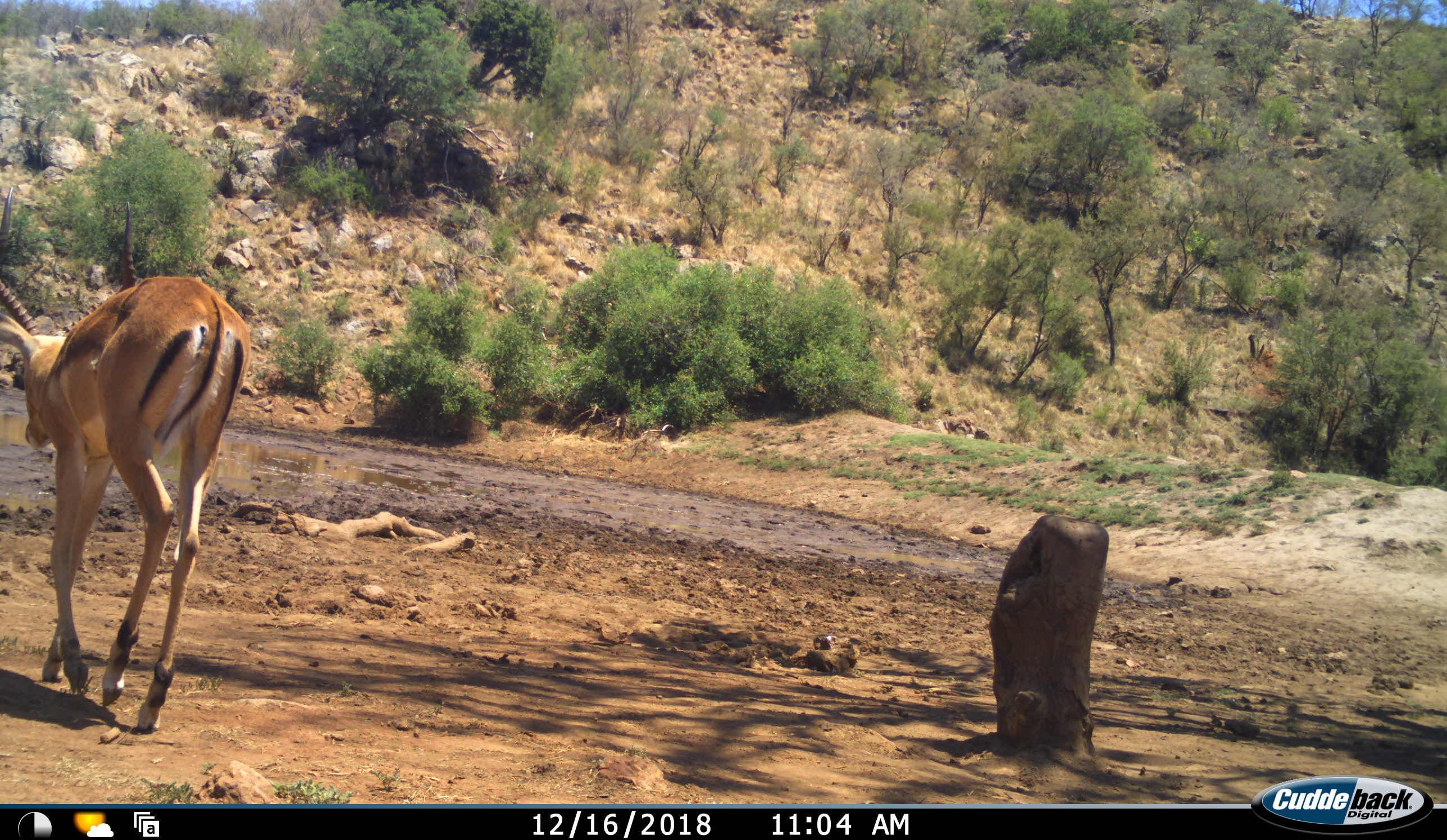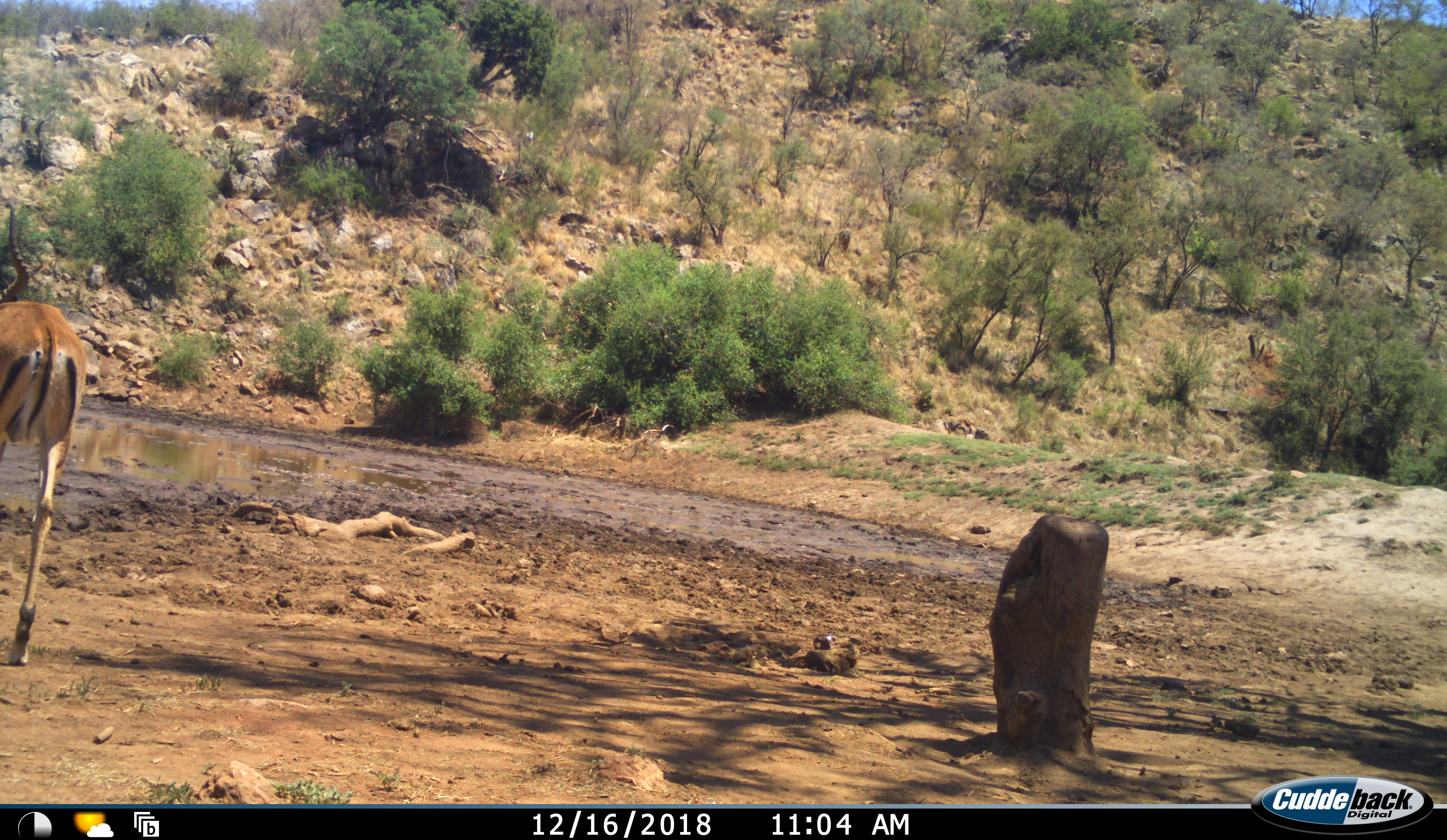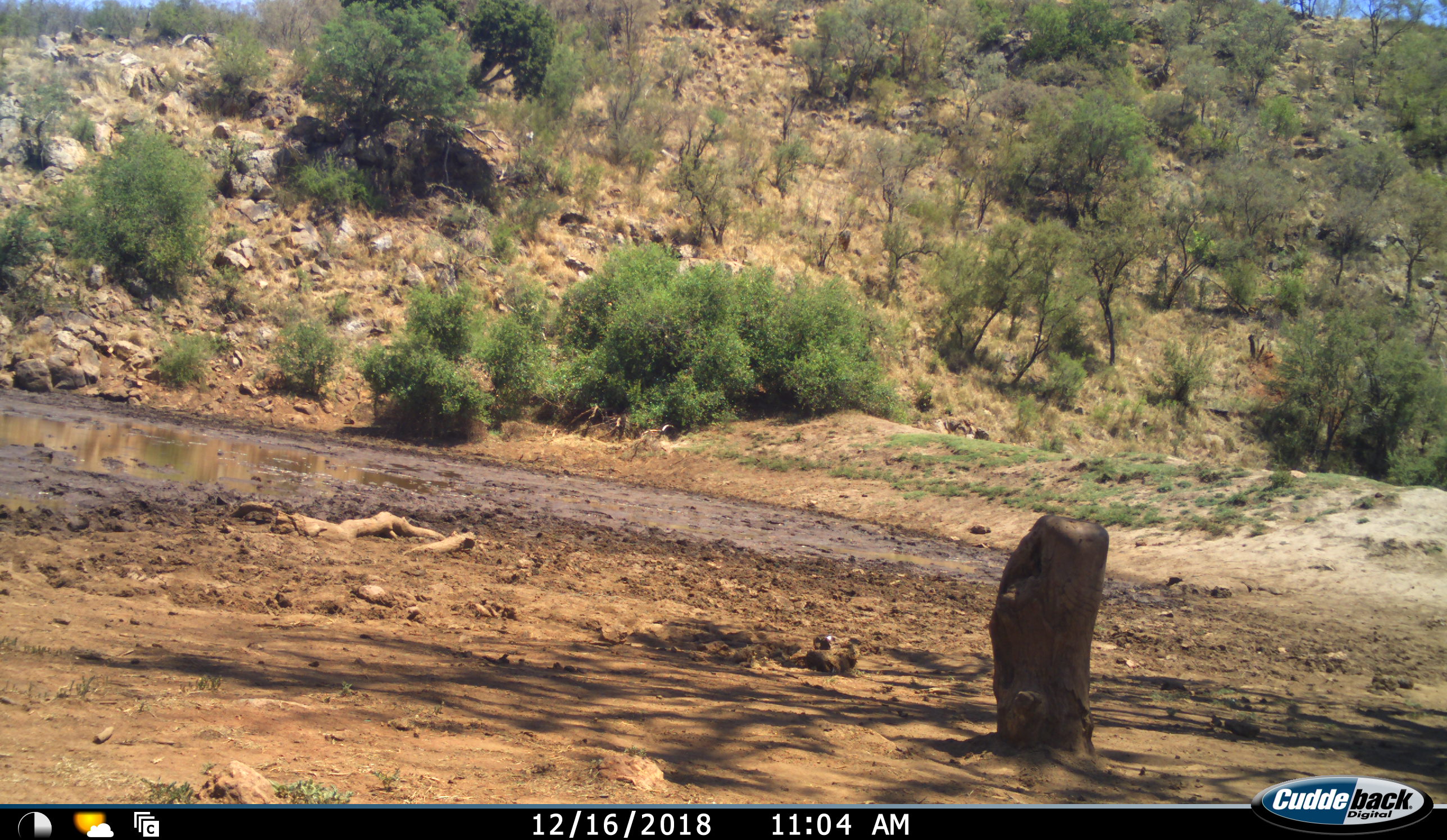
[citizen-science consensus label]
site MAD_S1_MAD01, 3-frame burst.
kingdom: Animalia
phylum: Chordata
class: Mammalia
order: Artiodactyla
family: Bovidae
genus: Aepyceros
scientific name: Aepyceros melampus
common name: impala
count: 1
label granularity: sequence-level